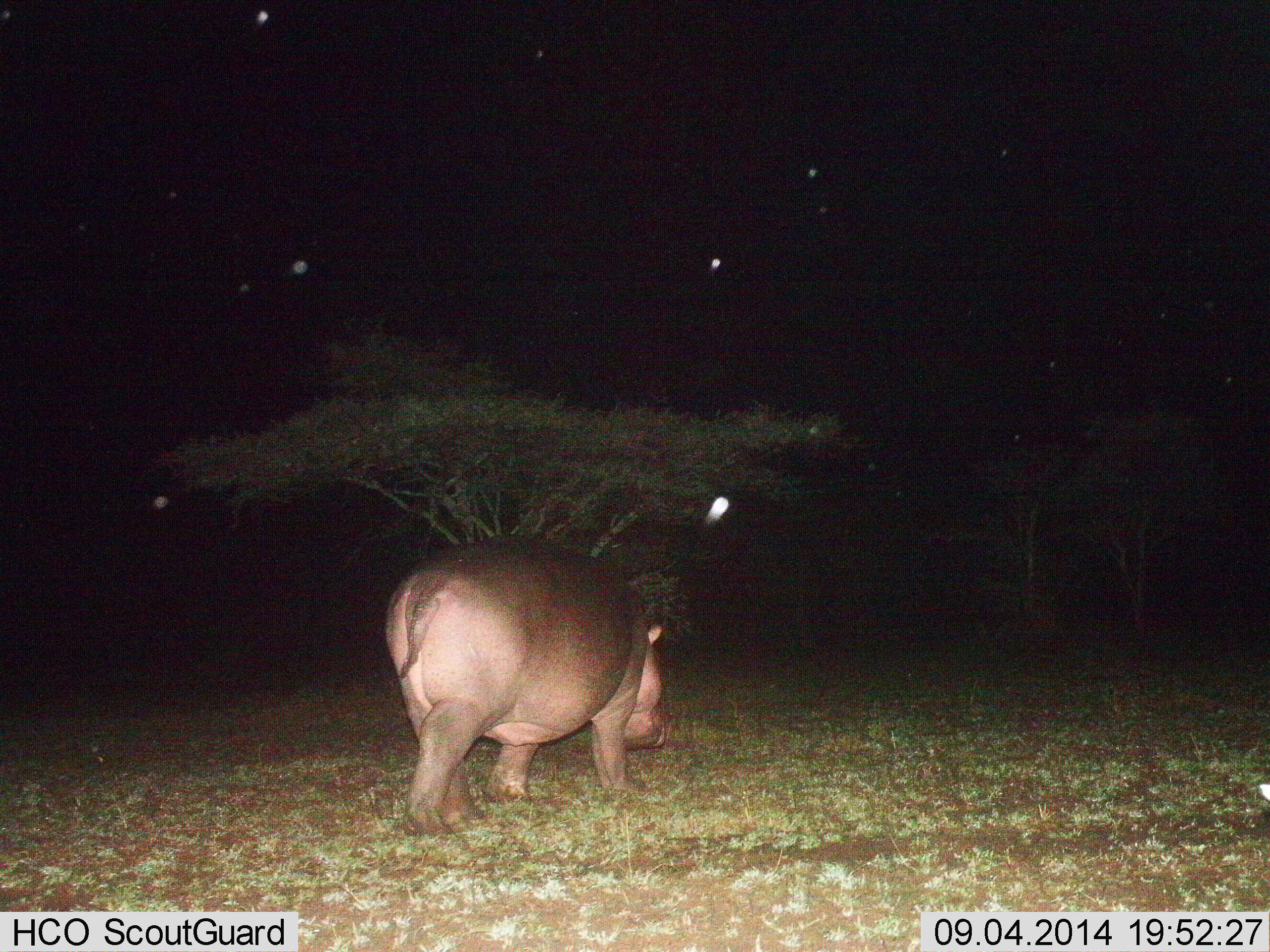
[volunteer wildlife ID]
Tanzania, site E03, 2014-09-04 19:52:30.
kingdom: Animalia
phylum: Chordata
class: Mammalia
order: Artiodactyla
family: Hippopotamidae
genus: Hippopotamus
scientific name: Hippopotamus amphibius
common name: hippopotamus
Hippopotamus (Hippopotamus amphibius), count 1. Behavior (volunteer vote fractions): standing 0%, resting 0%, moving 100%, interacting 0%. Young present (vote fraction): 0%. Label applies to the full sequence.